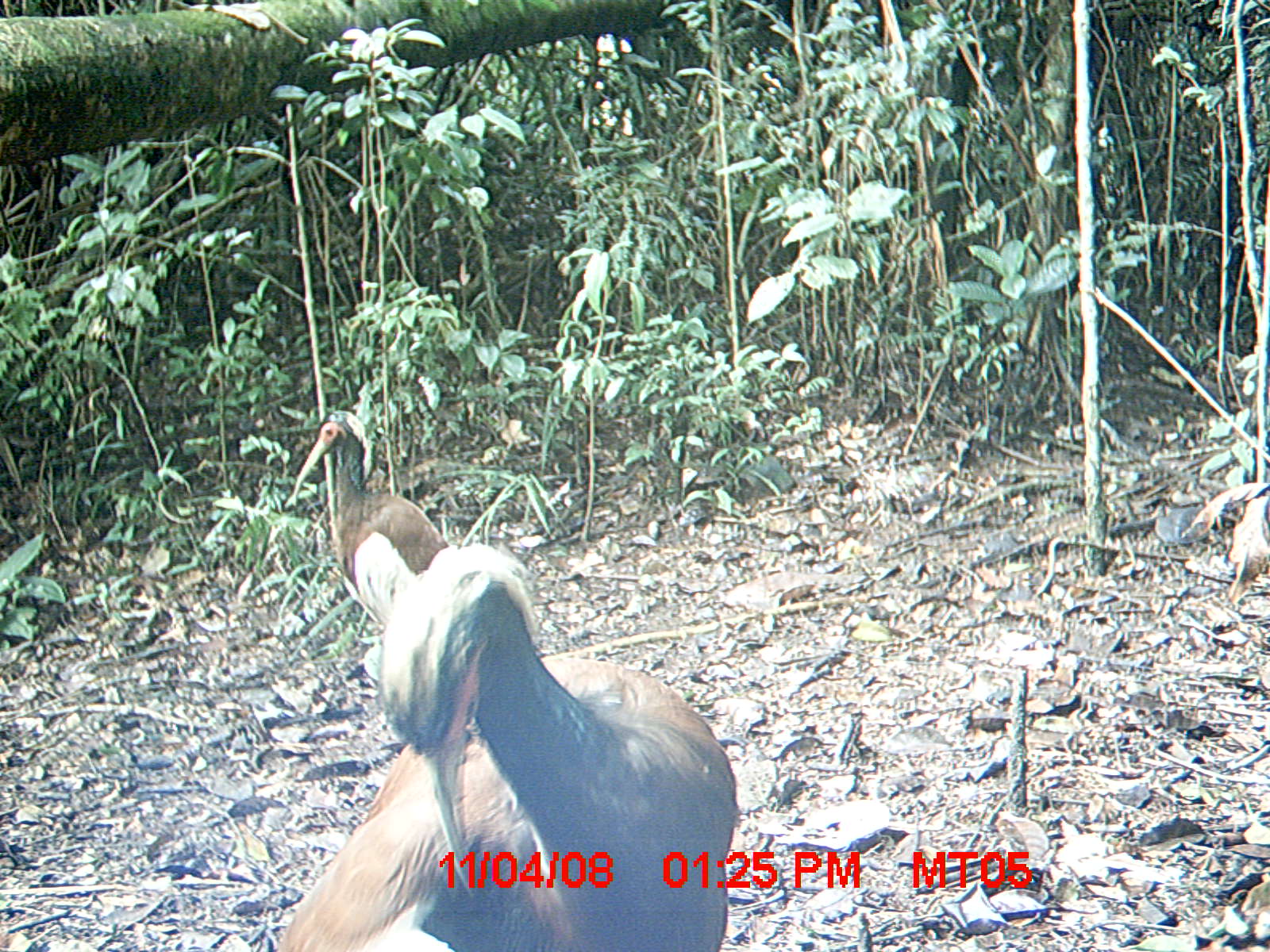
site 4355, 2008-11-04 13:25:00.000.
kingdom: Animalia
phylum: Chordata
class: Aves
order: Cuculiformes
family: Cuculidae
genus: Coua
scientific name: Coua serriana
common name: red-breasted coua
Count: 2.